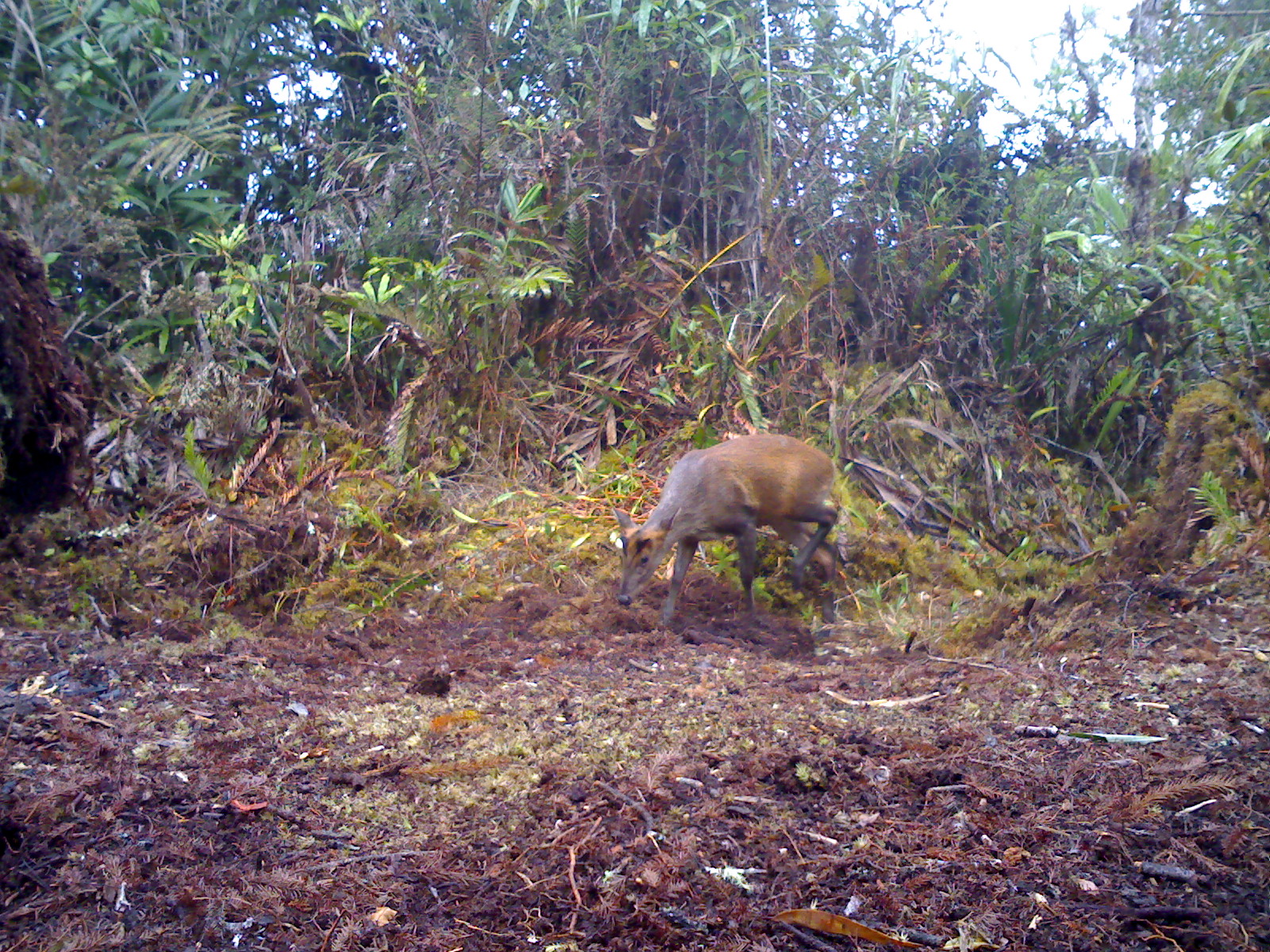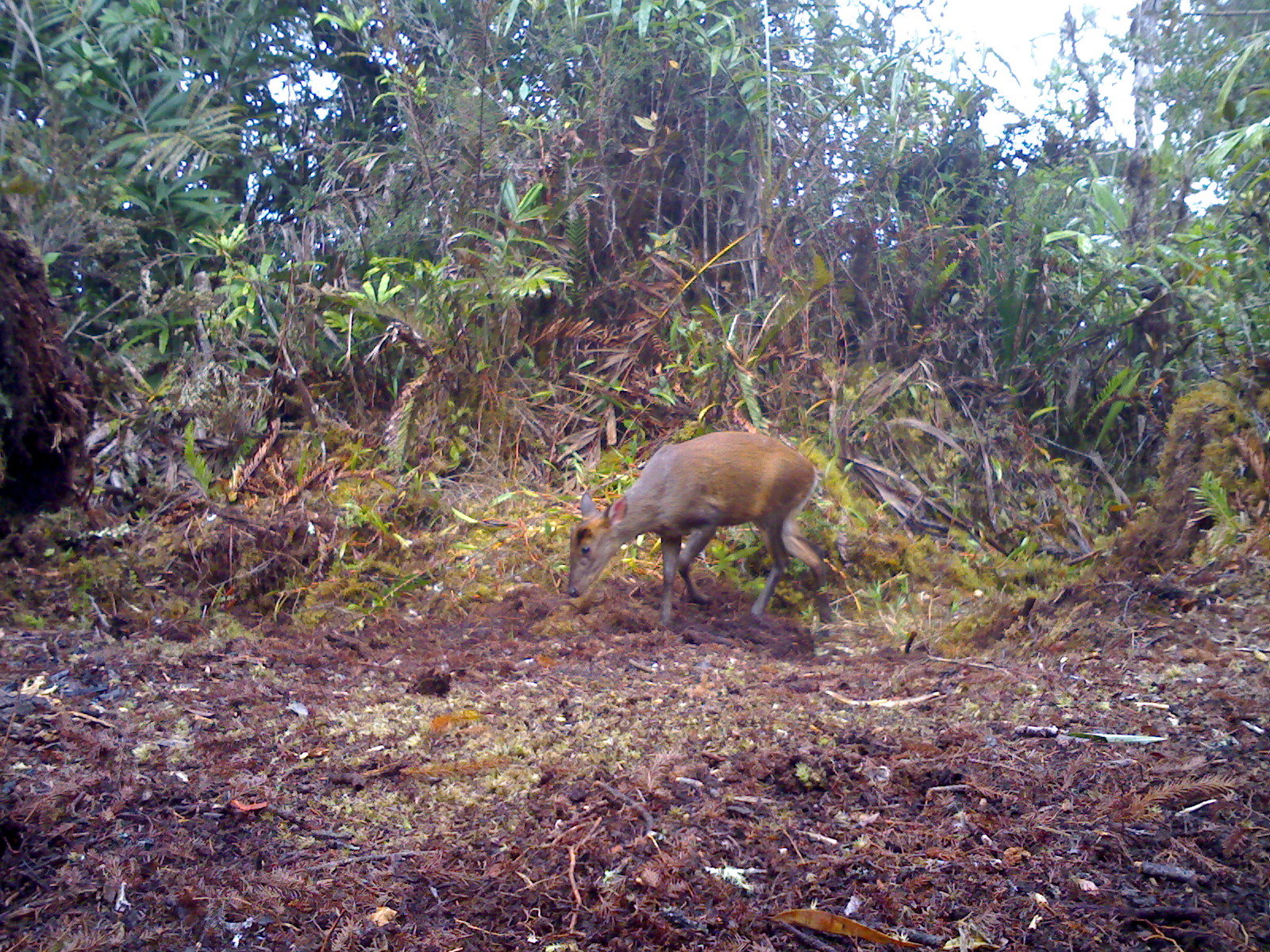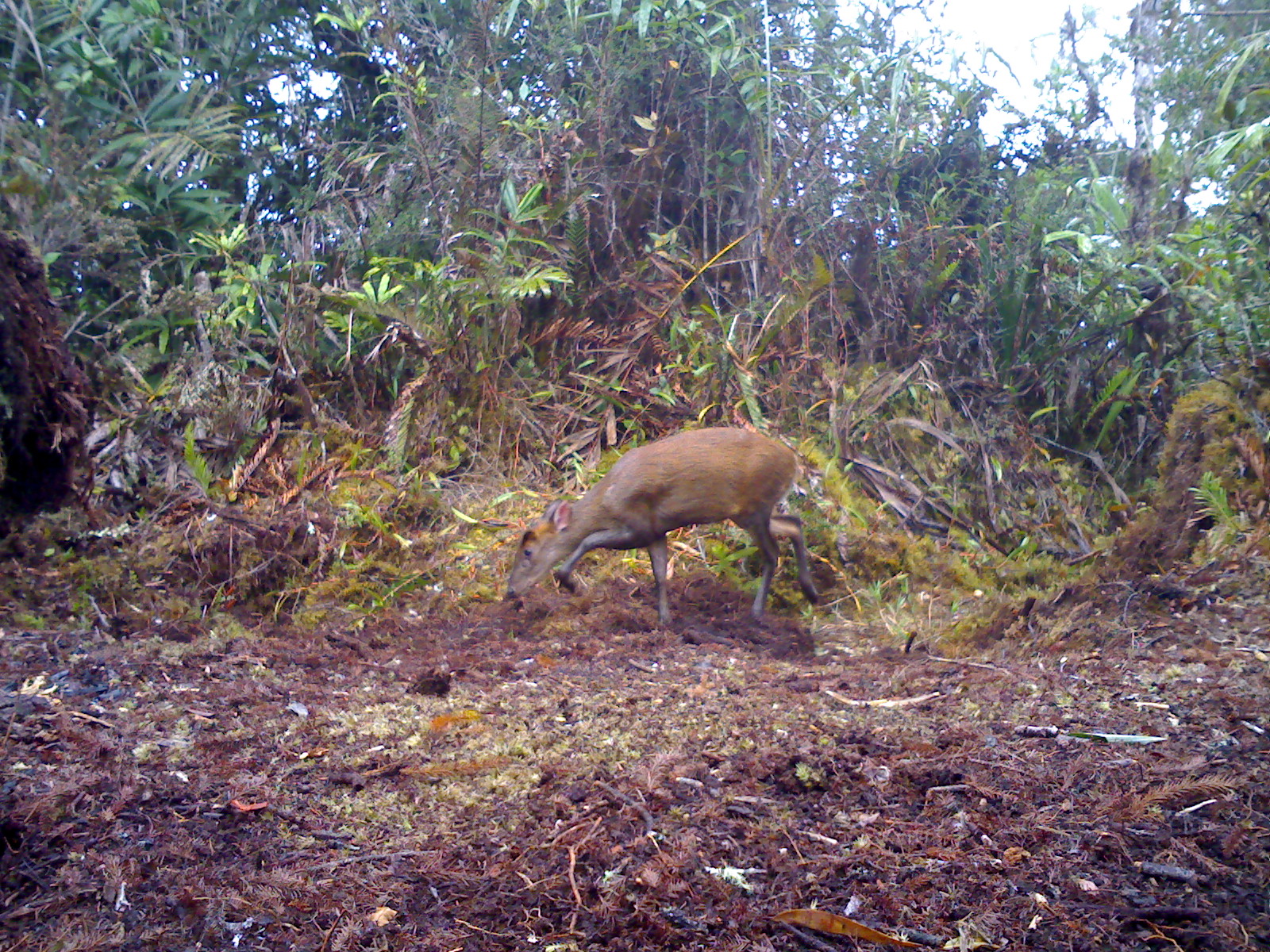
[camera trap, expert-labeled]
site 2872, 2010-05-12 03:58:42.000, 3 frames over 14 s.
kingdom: Animalia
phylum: Chordata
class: Mammalia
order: Artiodactyla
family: Cervidae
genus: Muntiacus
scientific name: Muntiacus muntjak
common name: southern red muntjac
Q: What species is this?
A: Muntiacus muntjak (southern red muntjac).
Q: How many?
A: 1.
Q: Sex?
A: Female.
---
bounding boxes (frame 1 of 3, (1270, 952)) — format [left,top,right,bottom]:
muntiacus muntjak: [610,432,839,625]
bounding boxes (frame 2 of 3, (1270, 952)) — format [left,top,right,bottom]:
muntiacus muntjak: [567,430,833,623]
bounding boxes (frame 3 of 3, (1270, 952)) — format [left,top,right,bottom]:
muntiacus muntjak: [505,425,820,625]